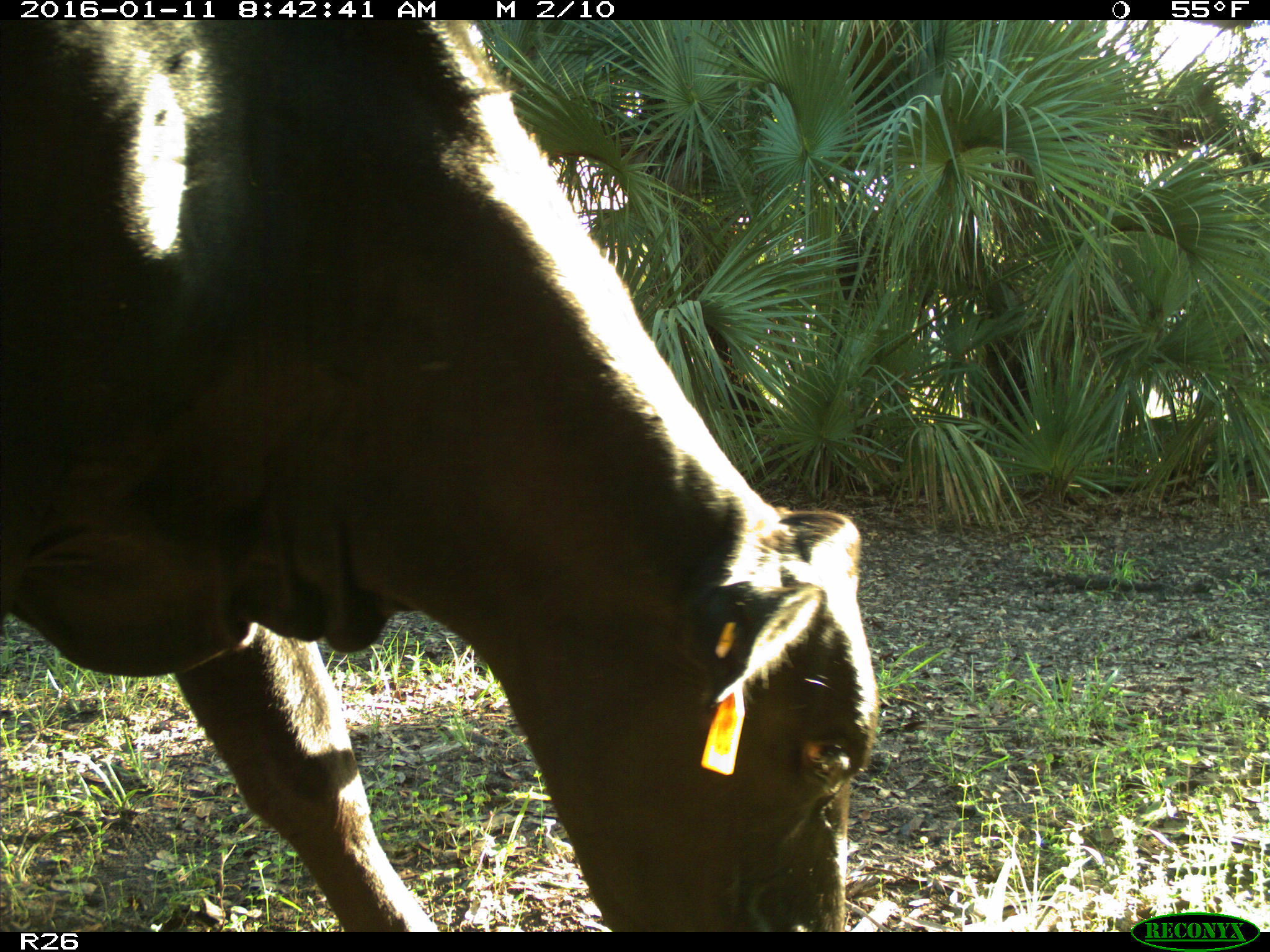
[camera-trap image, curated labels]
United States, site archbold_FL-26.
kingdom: Animalia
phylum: Chordata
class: Mammalia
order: Artiodactyla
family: Bovidae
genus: Bos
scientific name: Bos taurus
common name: domestic cow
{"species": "Bos taurus (domestic cow)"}